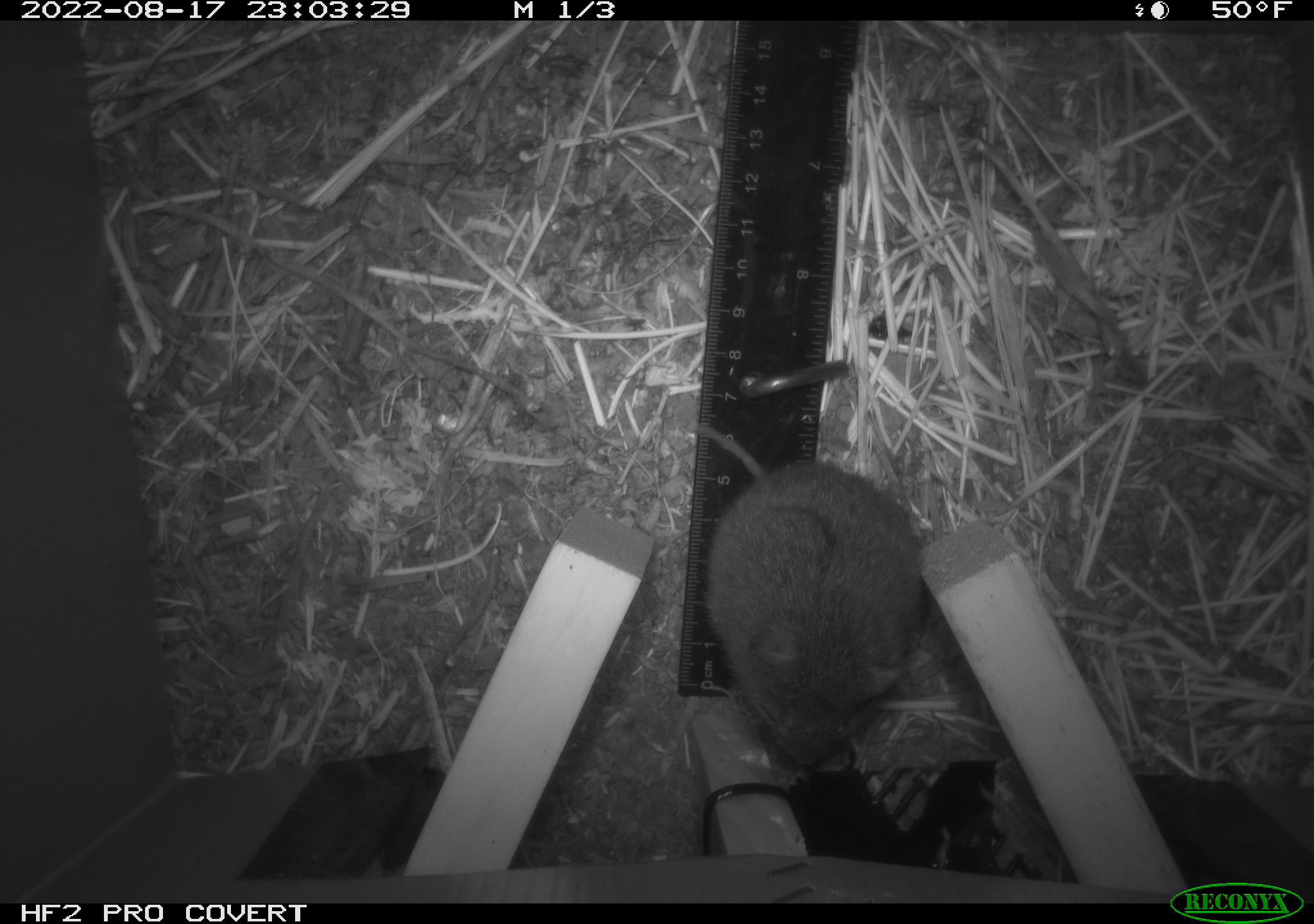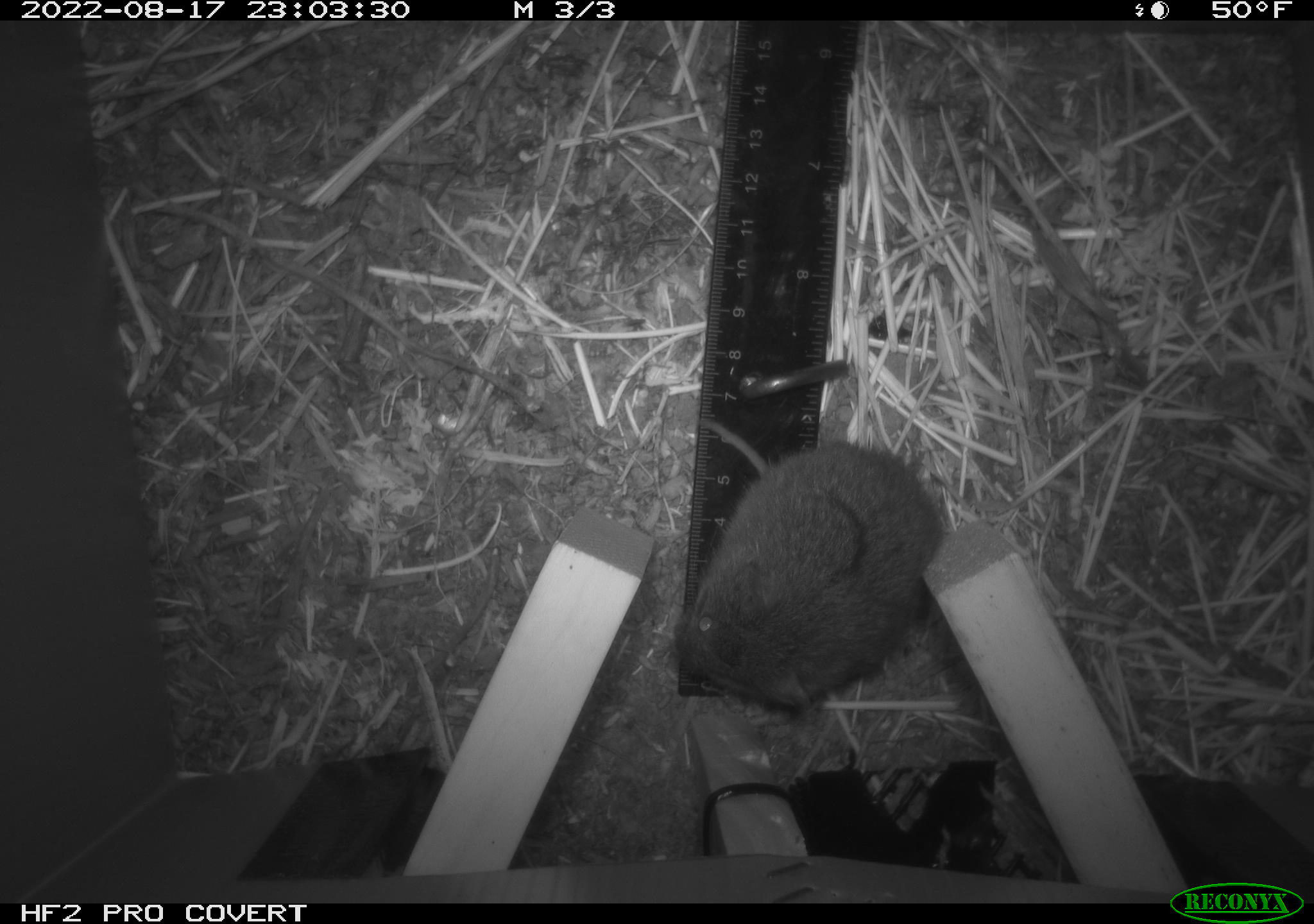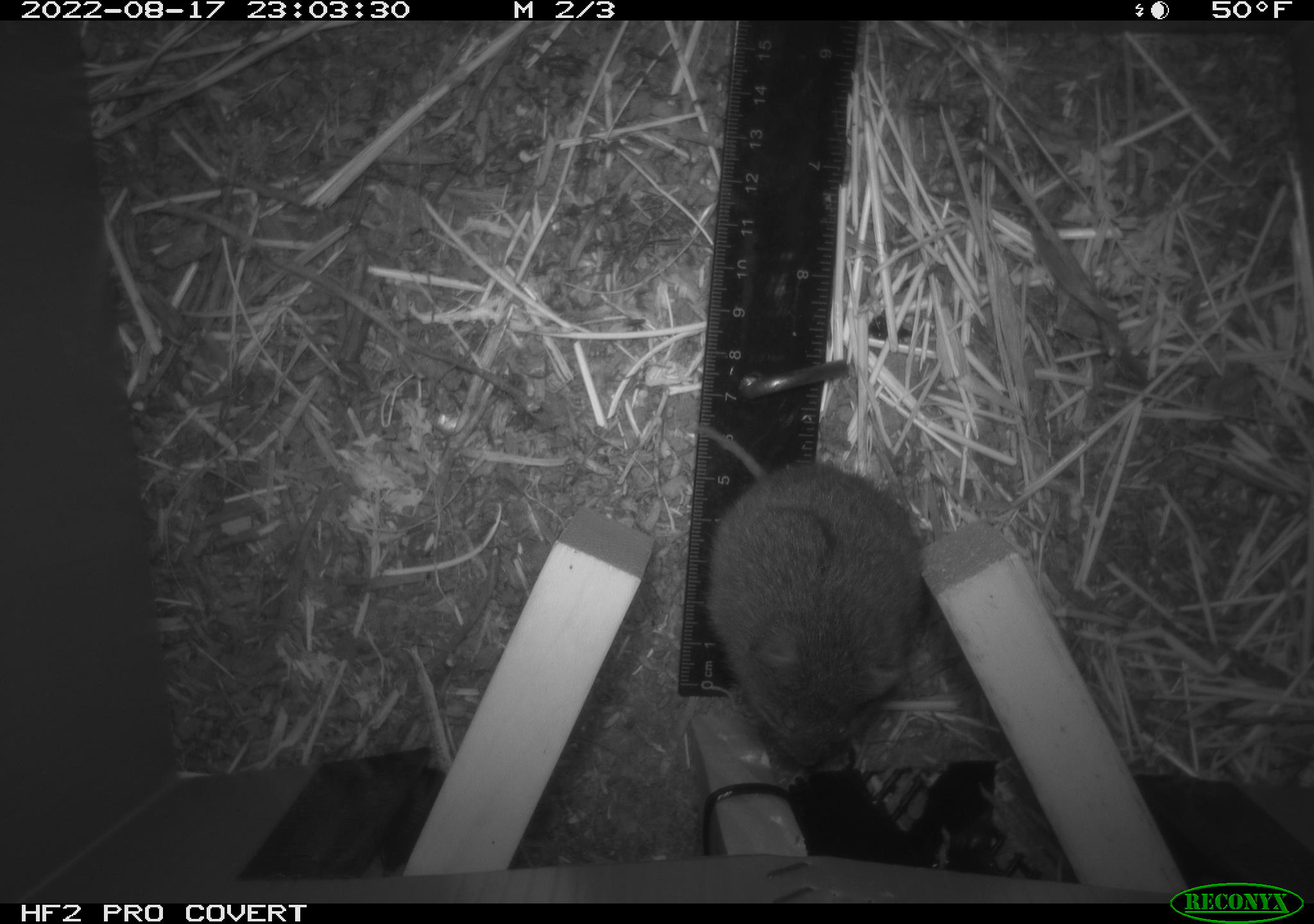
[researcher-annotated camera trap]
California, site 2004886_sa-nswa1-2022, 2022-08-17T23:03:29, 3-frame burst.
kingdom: Animalia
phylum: Chordata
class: Mammalia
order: Rodentia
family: Cricetidae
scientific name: Cricetidae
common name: hamsters, voles, lemmings, and allies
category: cricetidae family